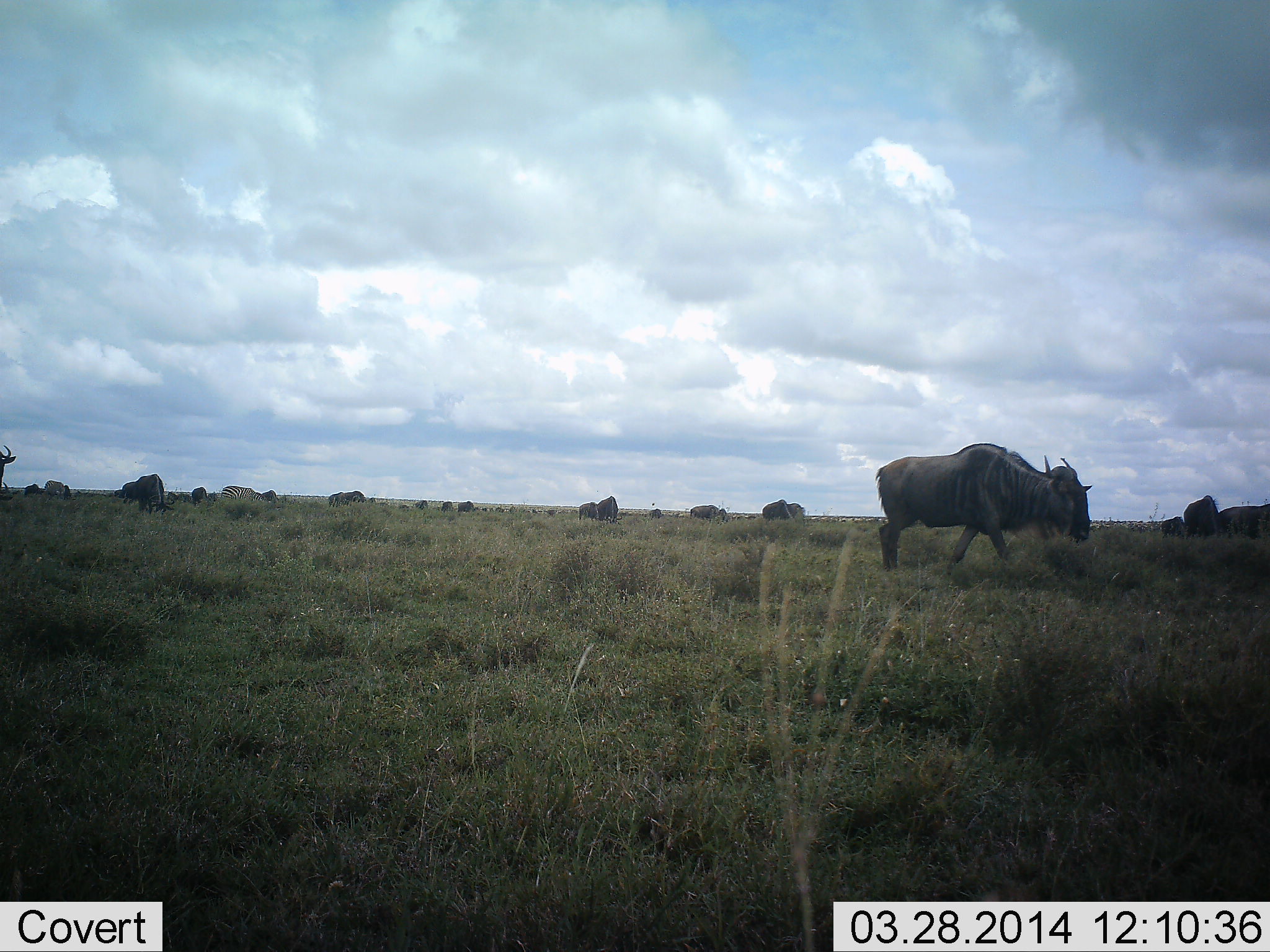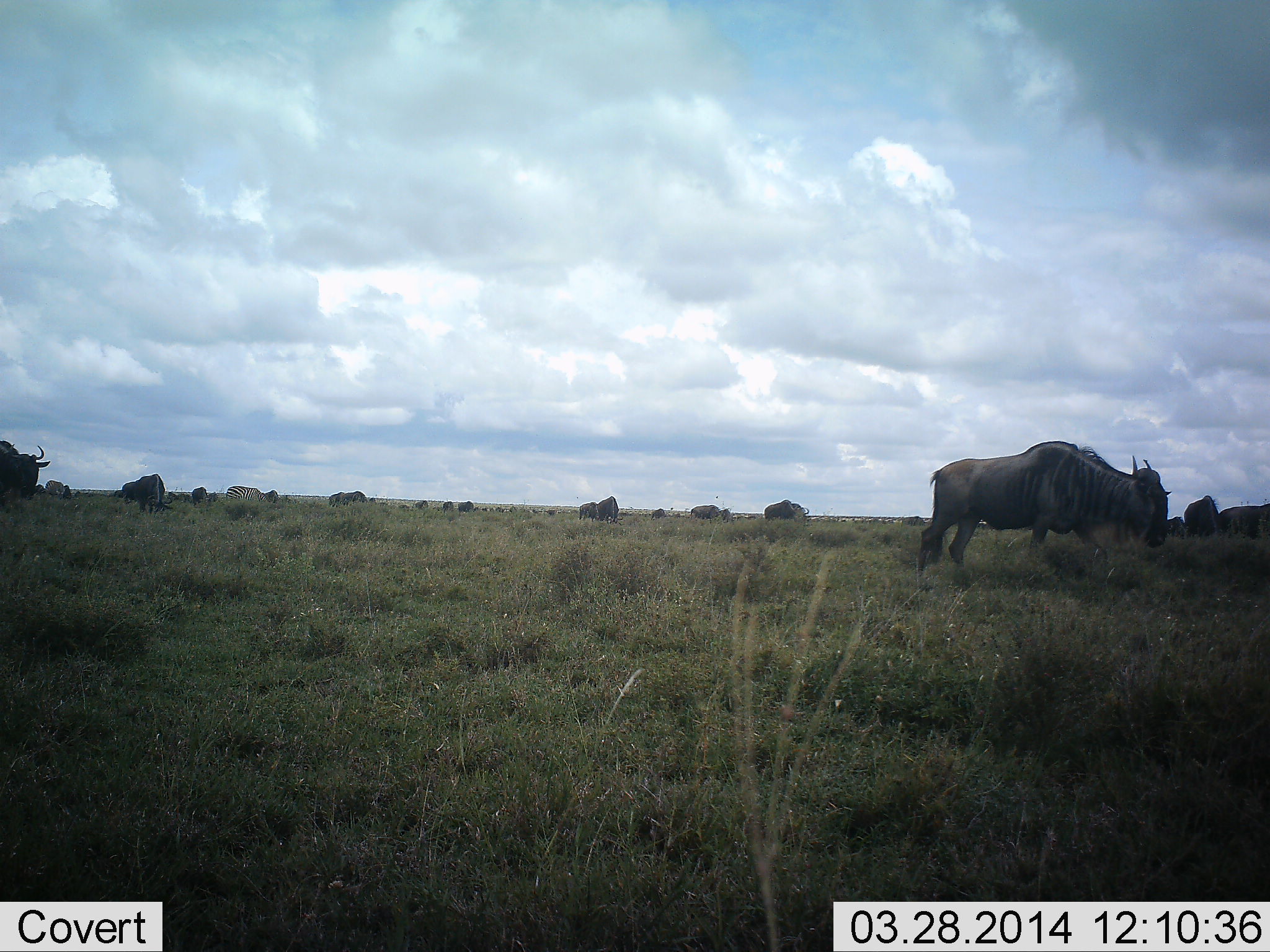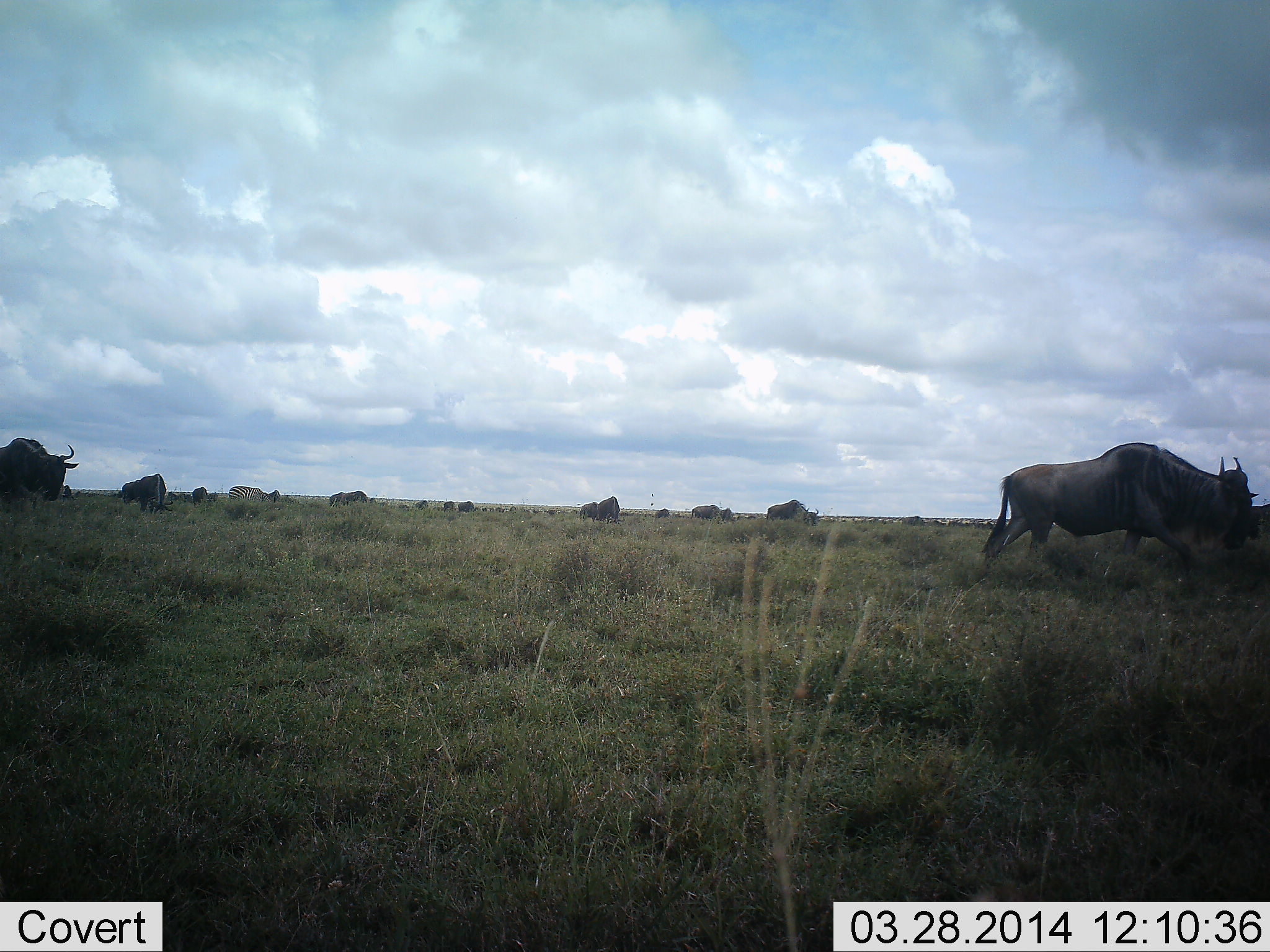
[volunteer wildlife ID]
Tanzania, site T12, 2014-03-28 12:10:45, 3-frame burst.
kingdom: Animalia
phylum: Chordata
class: Mammalia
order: Artiodactyla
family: Bovidae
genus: Connochaetes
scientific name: Connochaetes taurinus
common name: blue wildebeest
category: wildebeest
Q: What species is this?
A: Wildebeest (blue wildebeest) (Connochaetes taurinus).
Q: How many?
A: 11-50.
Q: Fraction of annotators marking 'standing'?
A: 29%.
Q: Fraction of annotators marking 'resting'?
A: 7%.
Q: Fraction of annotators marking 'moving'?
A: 89%.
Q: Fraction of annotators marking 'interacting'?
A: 4%.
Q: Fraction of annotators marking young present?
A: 4%.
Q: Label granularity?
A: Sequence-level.